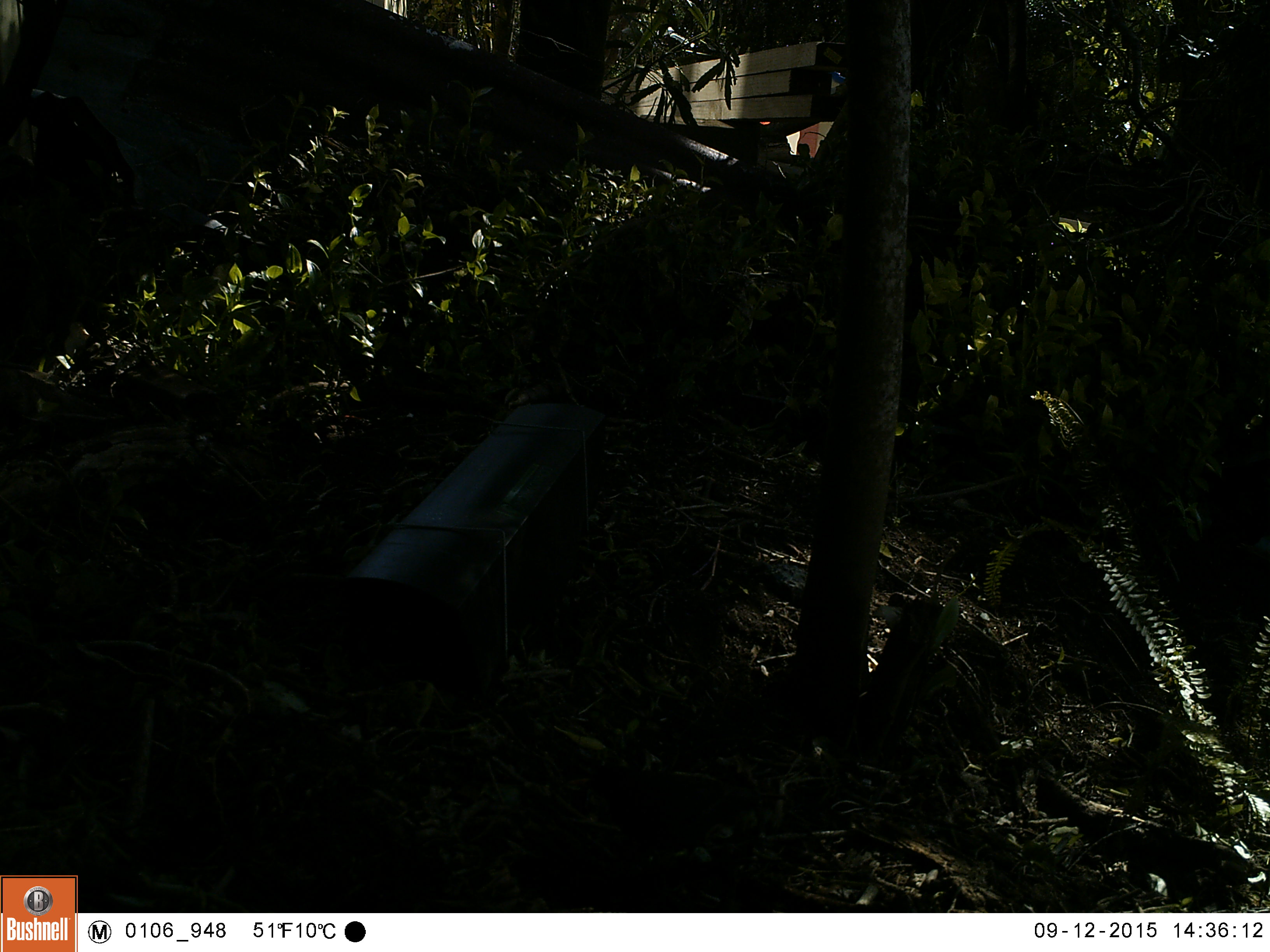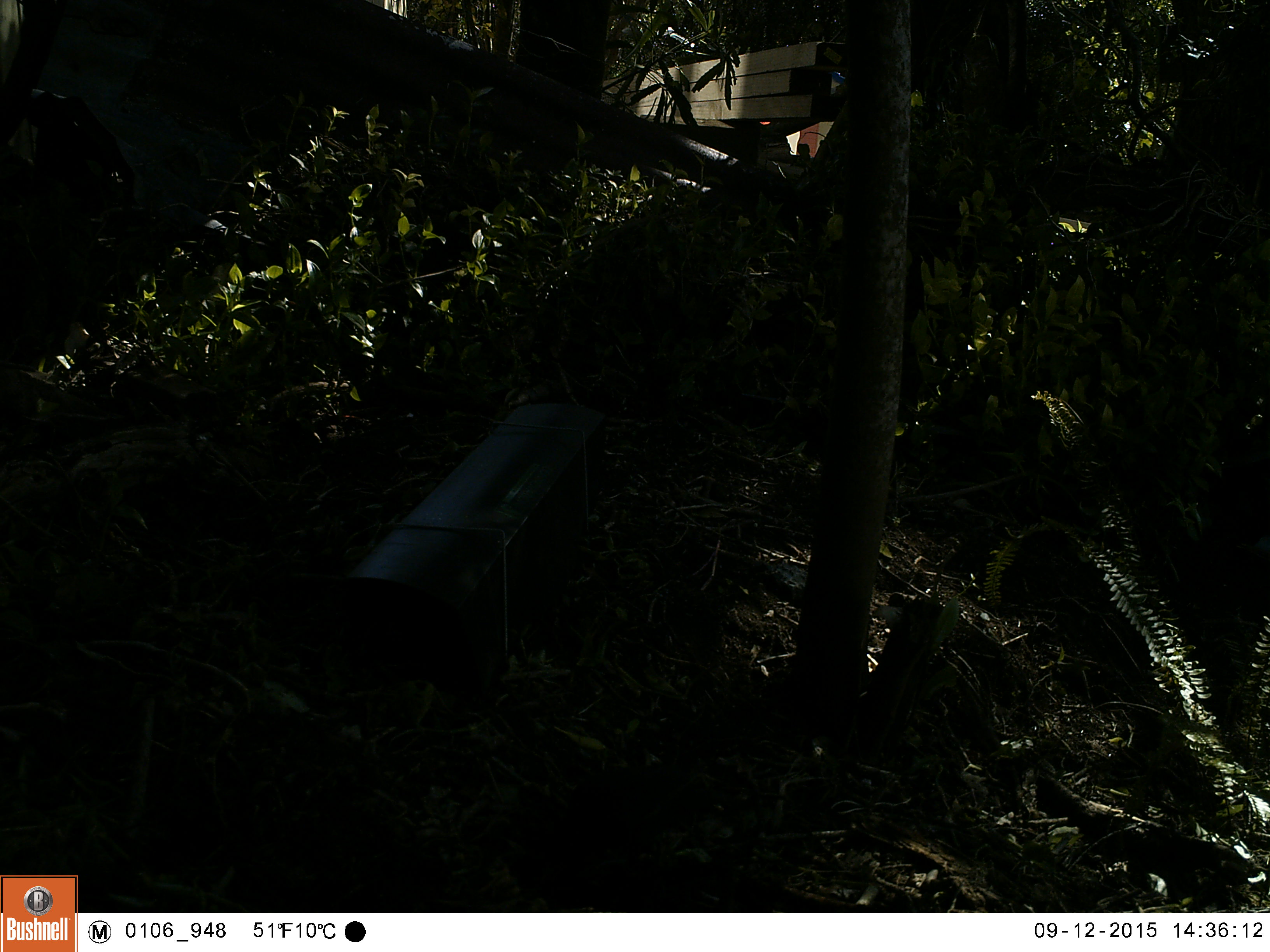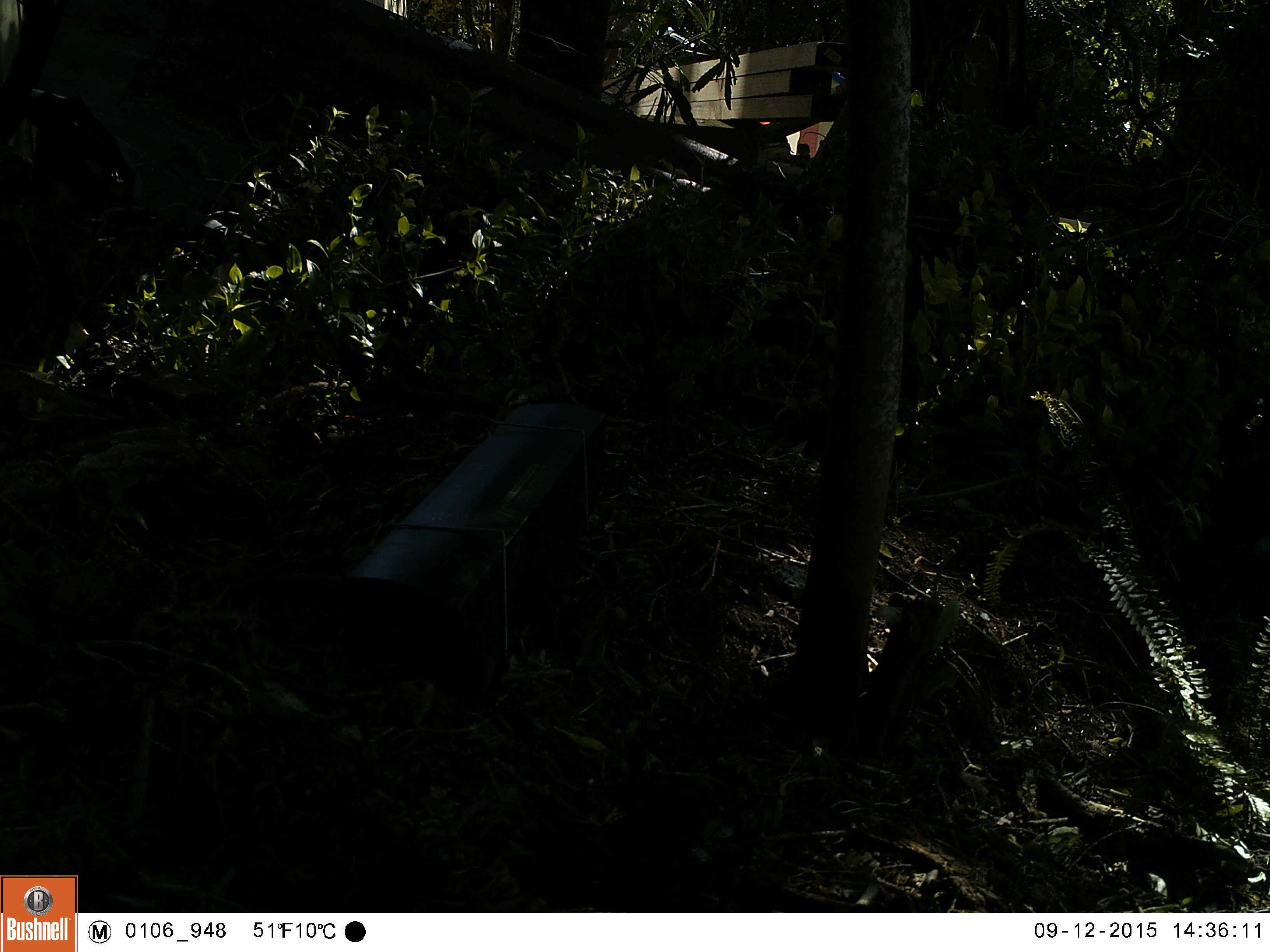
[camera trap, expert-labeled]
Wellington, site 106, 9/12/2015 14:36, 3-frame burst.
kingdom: Animalia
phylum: Chordata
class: Aves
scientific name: Aves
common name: bird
Bird (Aves).